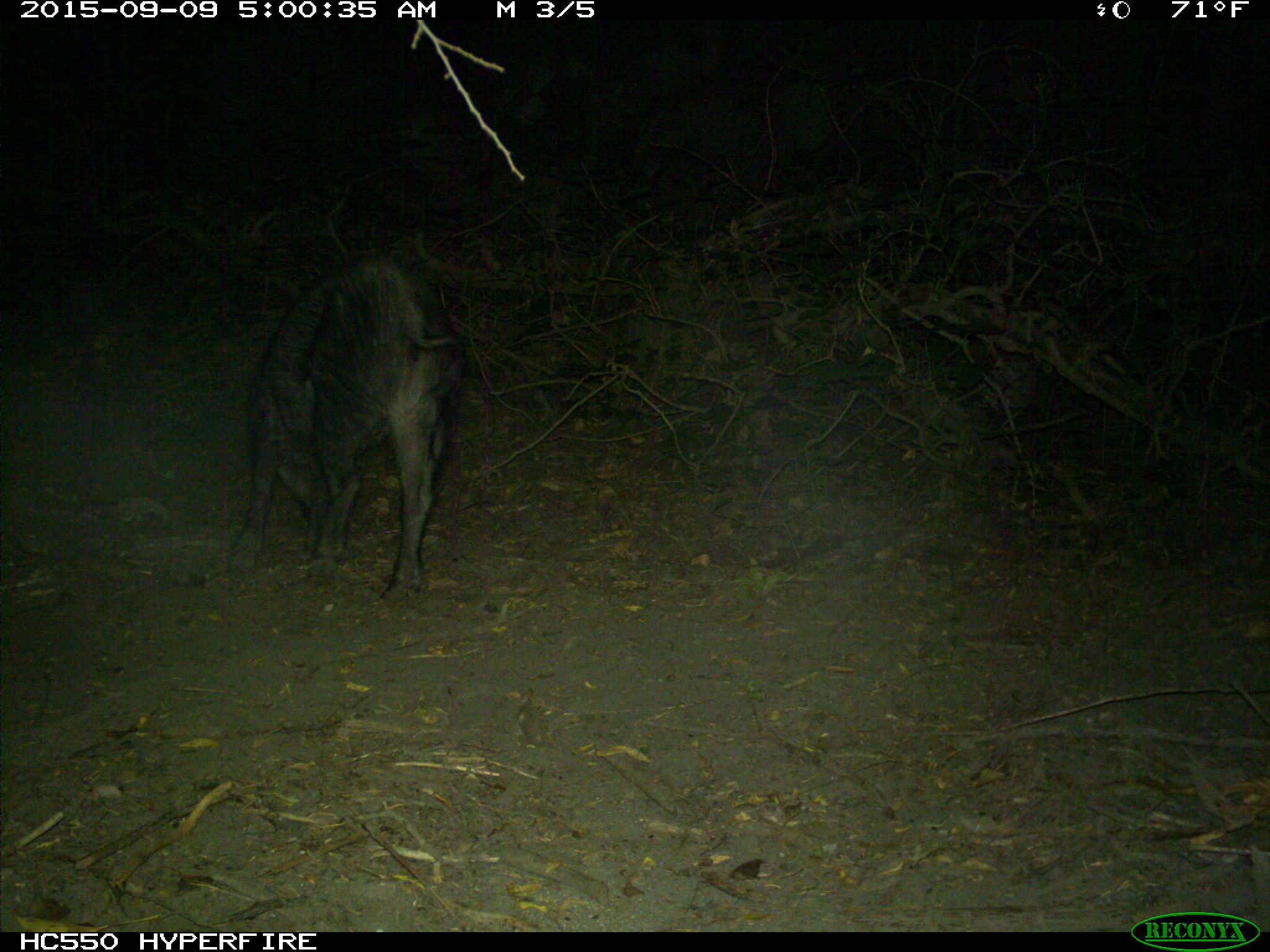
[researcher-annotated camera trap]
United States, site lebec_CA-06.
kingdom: Animalia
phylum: Chordata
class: Mammalia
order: Artiodactyla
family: Suidae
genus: Sus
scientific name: Sus scrofa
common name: wild boar